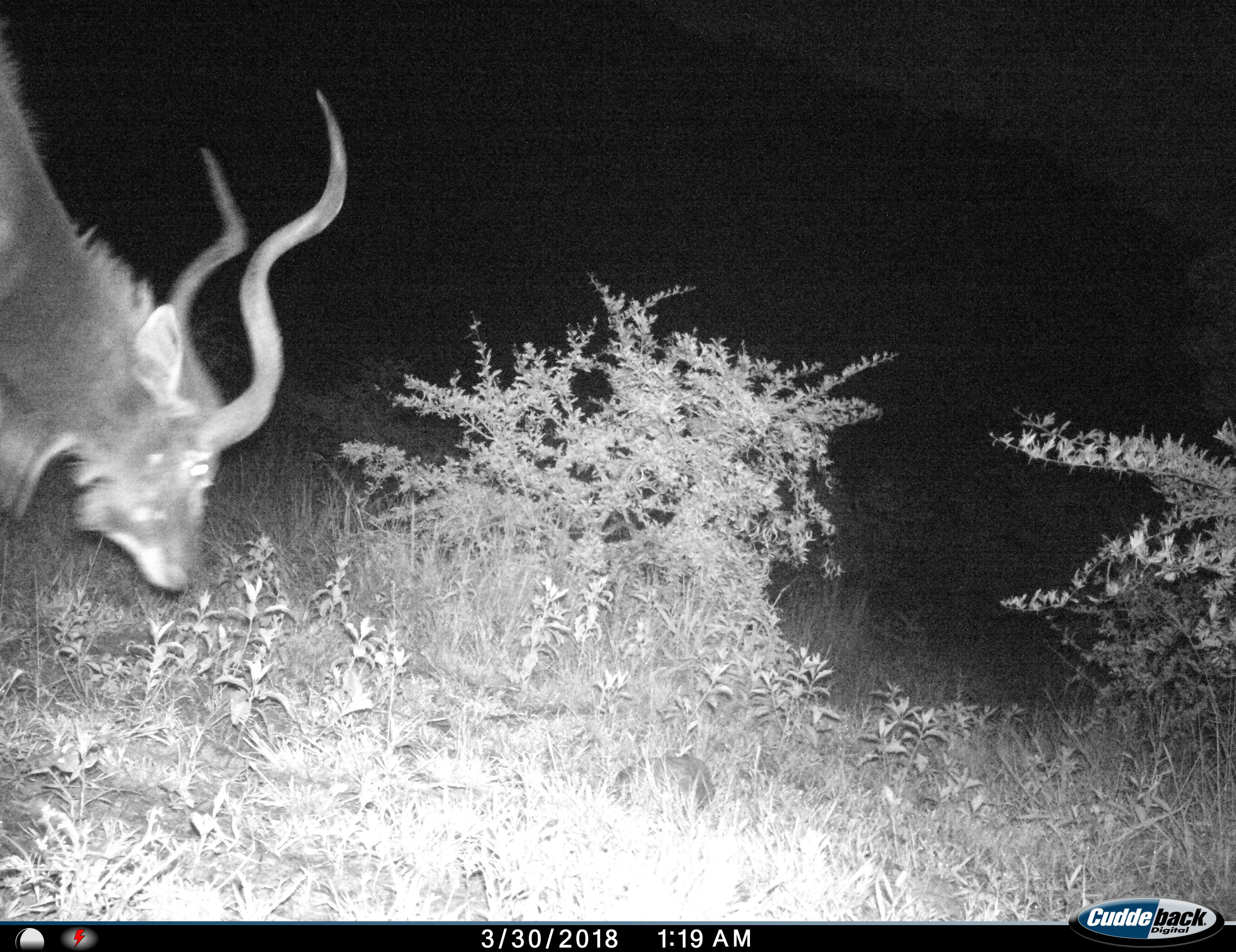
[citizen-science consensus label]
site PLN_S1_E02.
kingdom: Animalia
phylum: Chordata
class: Mammalia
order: Artiodactyla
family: Bovidae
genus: Tragelaphus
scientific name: Tragelaphus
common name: kudu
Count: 1.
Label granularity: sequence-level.